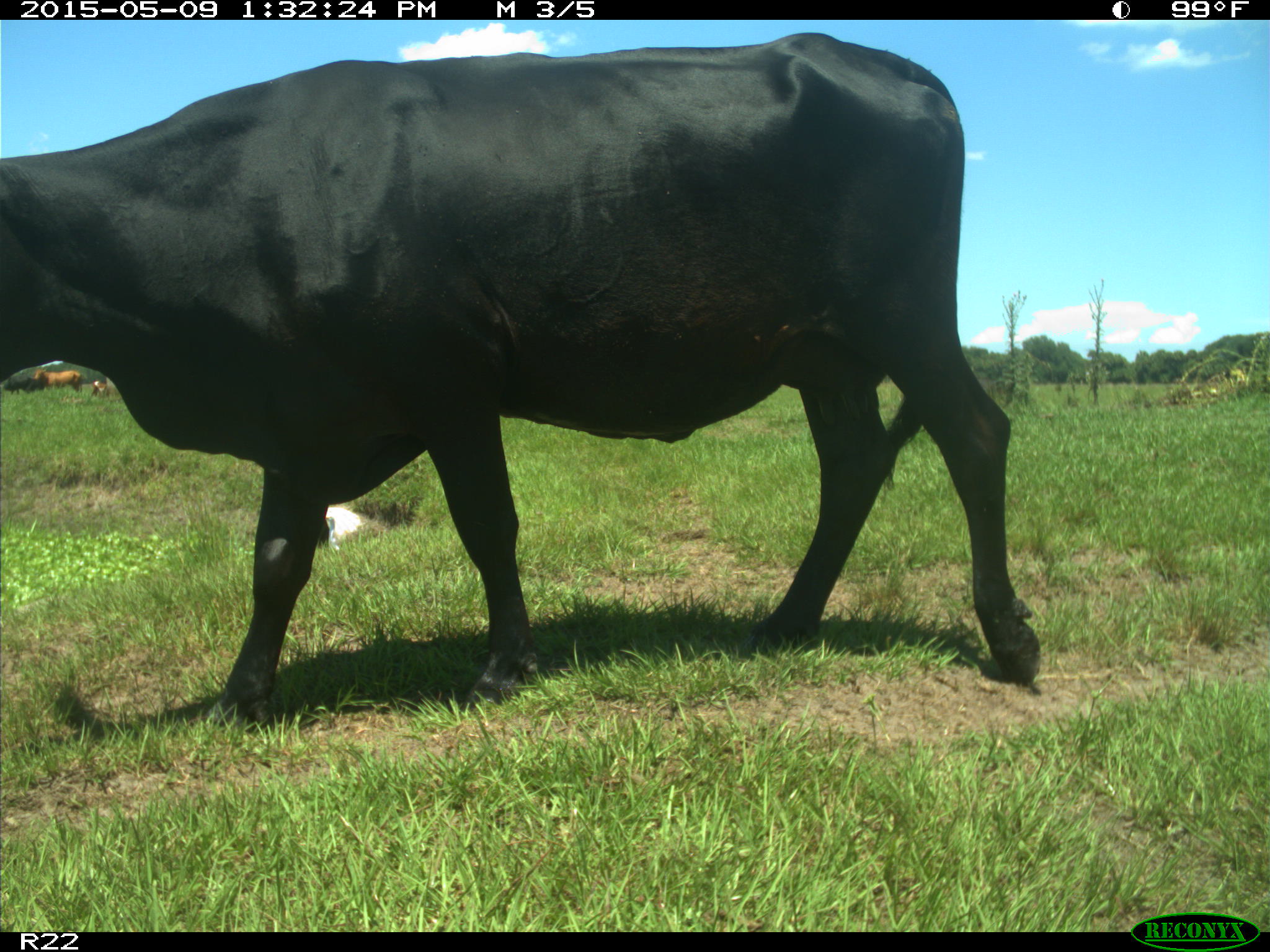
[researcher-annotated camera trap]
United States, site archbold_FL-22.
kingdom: Animalia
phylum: Chordata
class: Mammalia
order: Artiodactyla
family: Bovidae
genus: Bos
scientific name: Bos taurus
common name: domestic cow